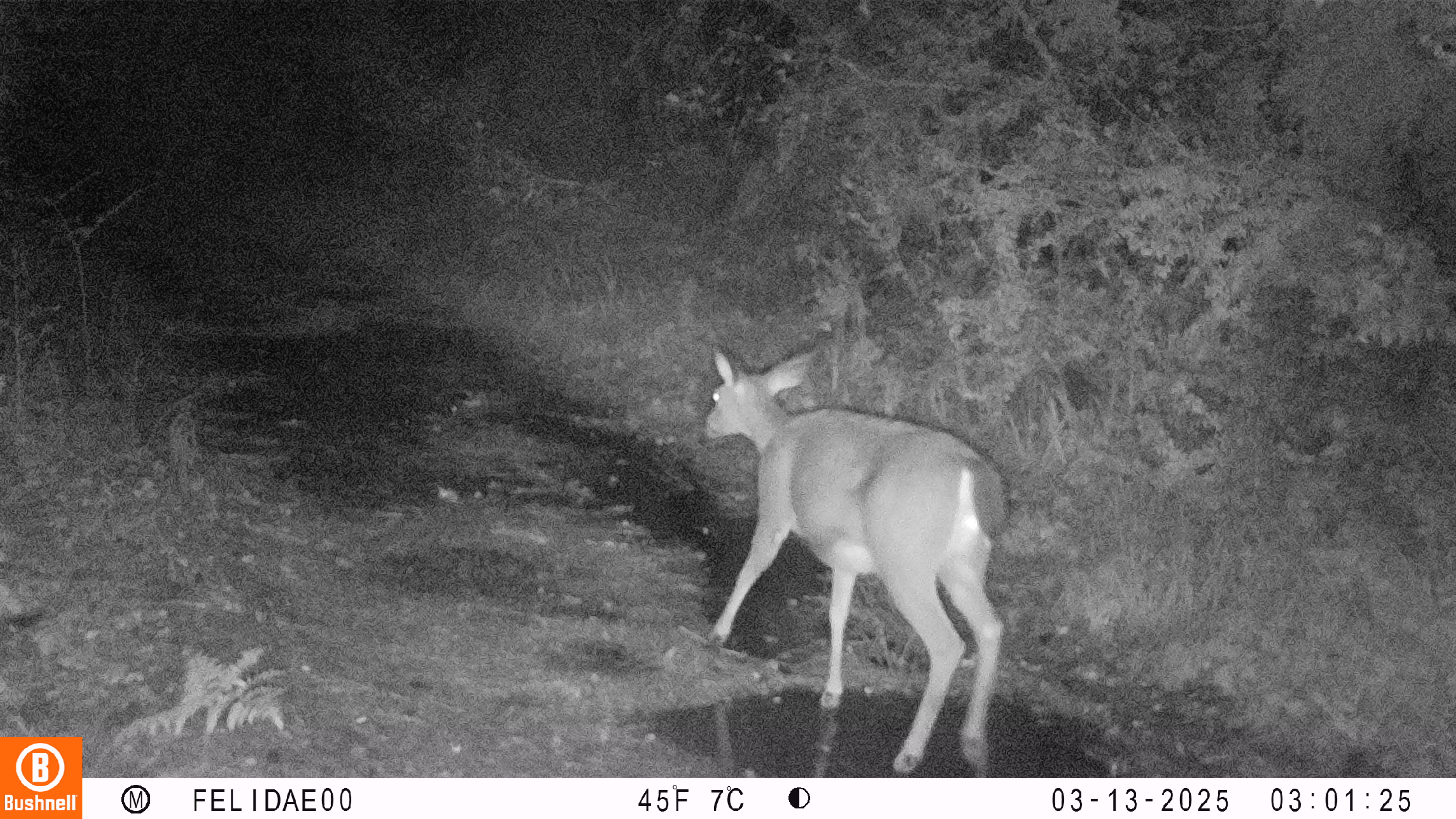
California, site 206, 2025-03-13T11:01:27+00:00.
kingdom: Animalia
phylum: Chordata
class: Mammalia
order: Artiodactyla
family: Cervidae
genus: Odocoileus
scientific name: Odocoileus hemionus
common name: mule deer